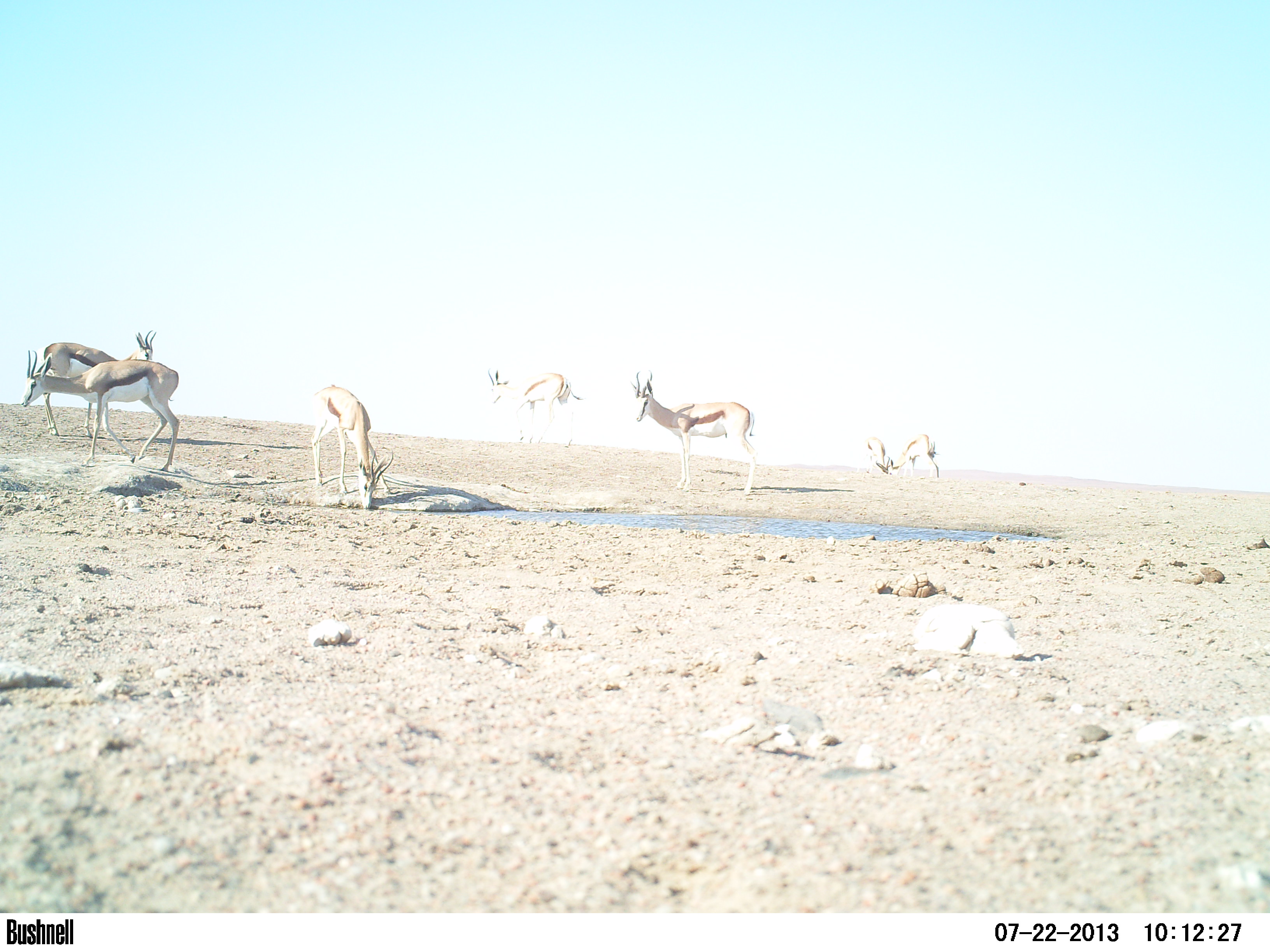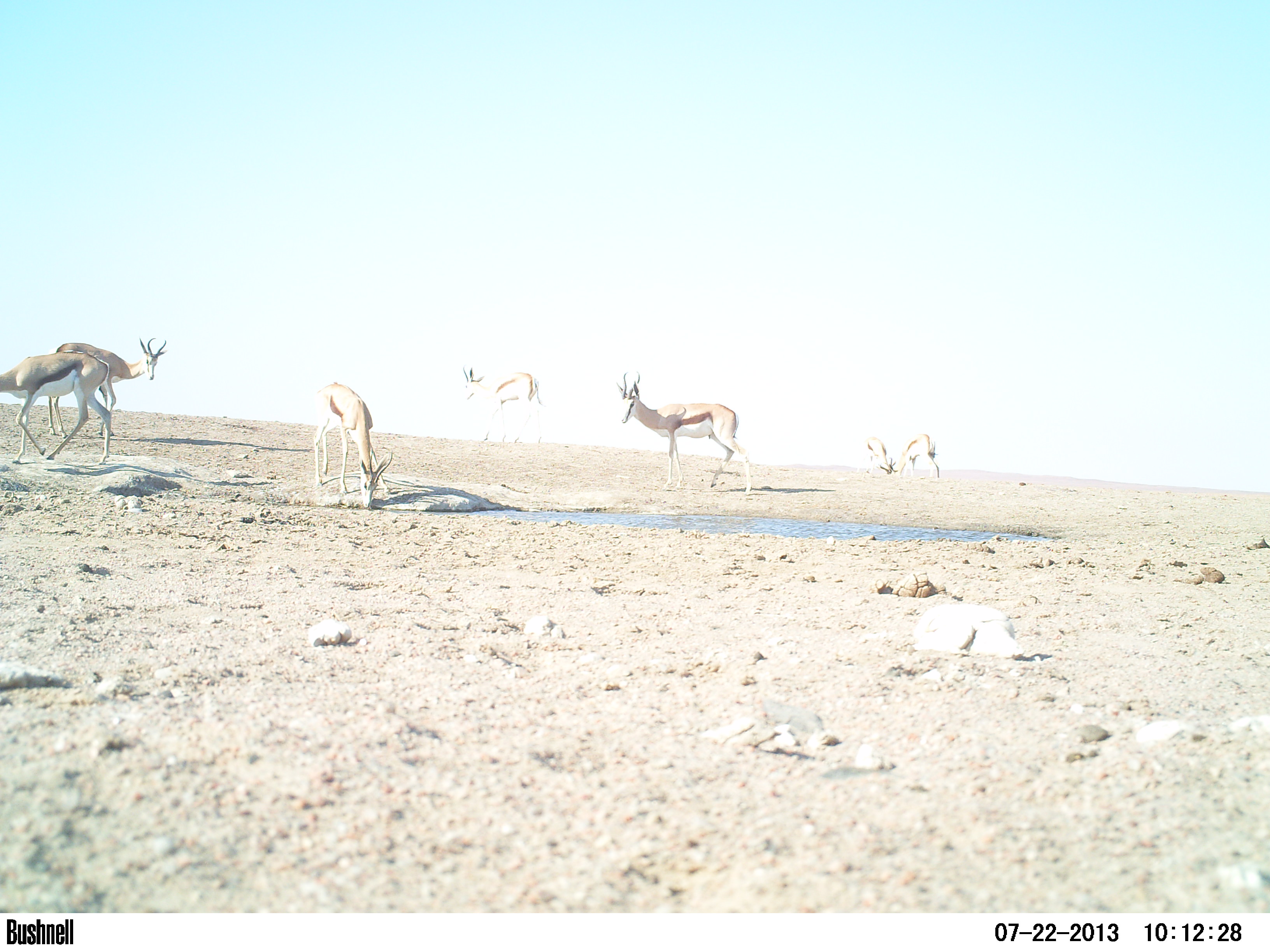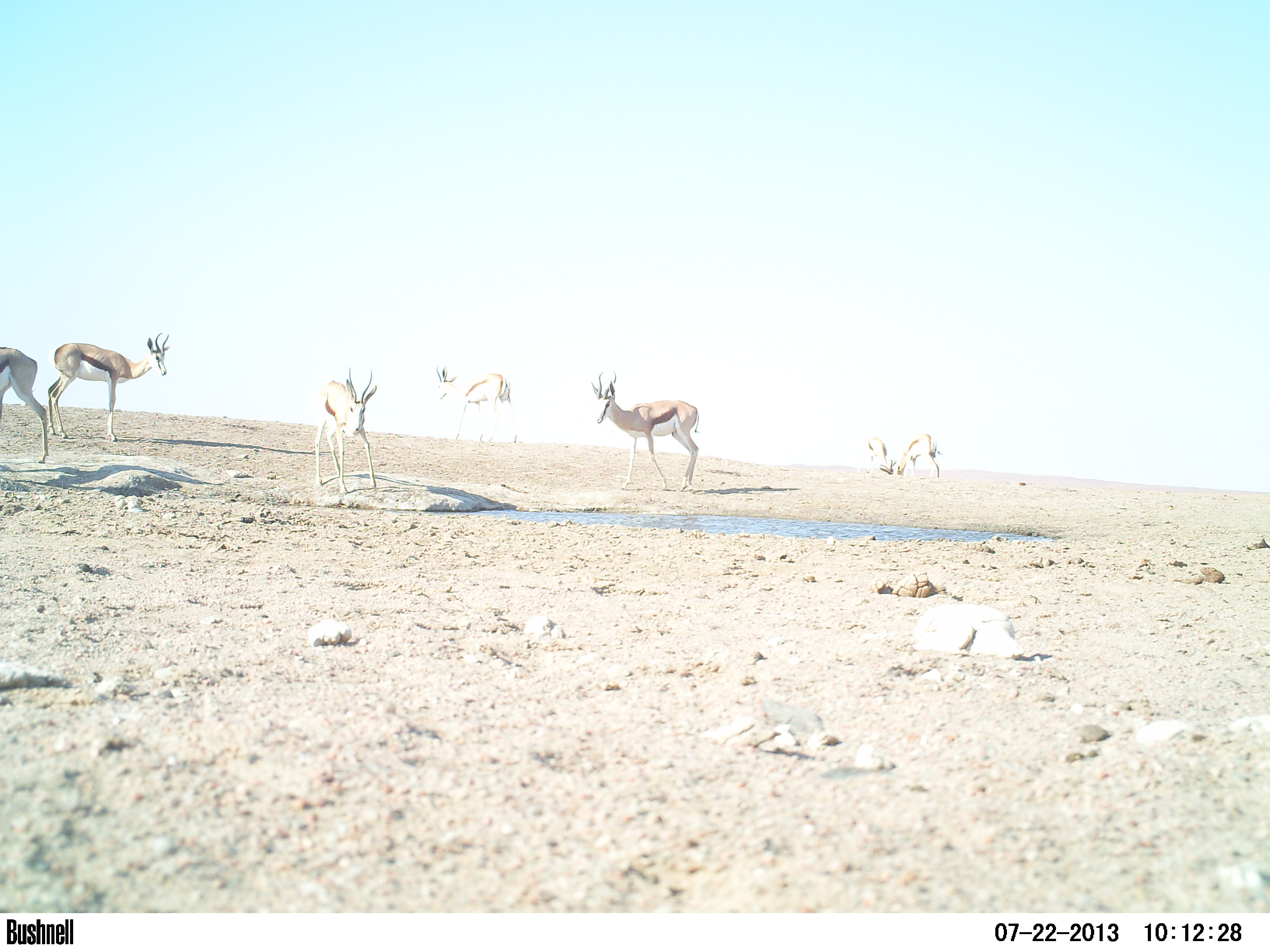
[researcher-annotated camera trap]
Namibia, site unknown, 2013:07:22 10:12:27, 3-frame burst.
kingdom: Animalia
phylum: Chordata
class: Mammalia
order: Artiodactyla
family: Bovidae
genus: Antidorcas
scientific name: Antidorcas marsupialis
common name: springbok